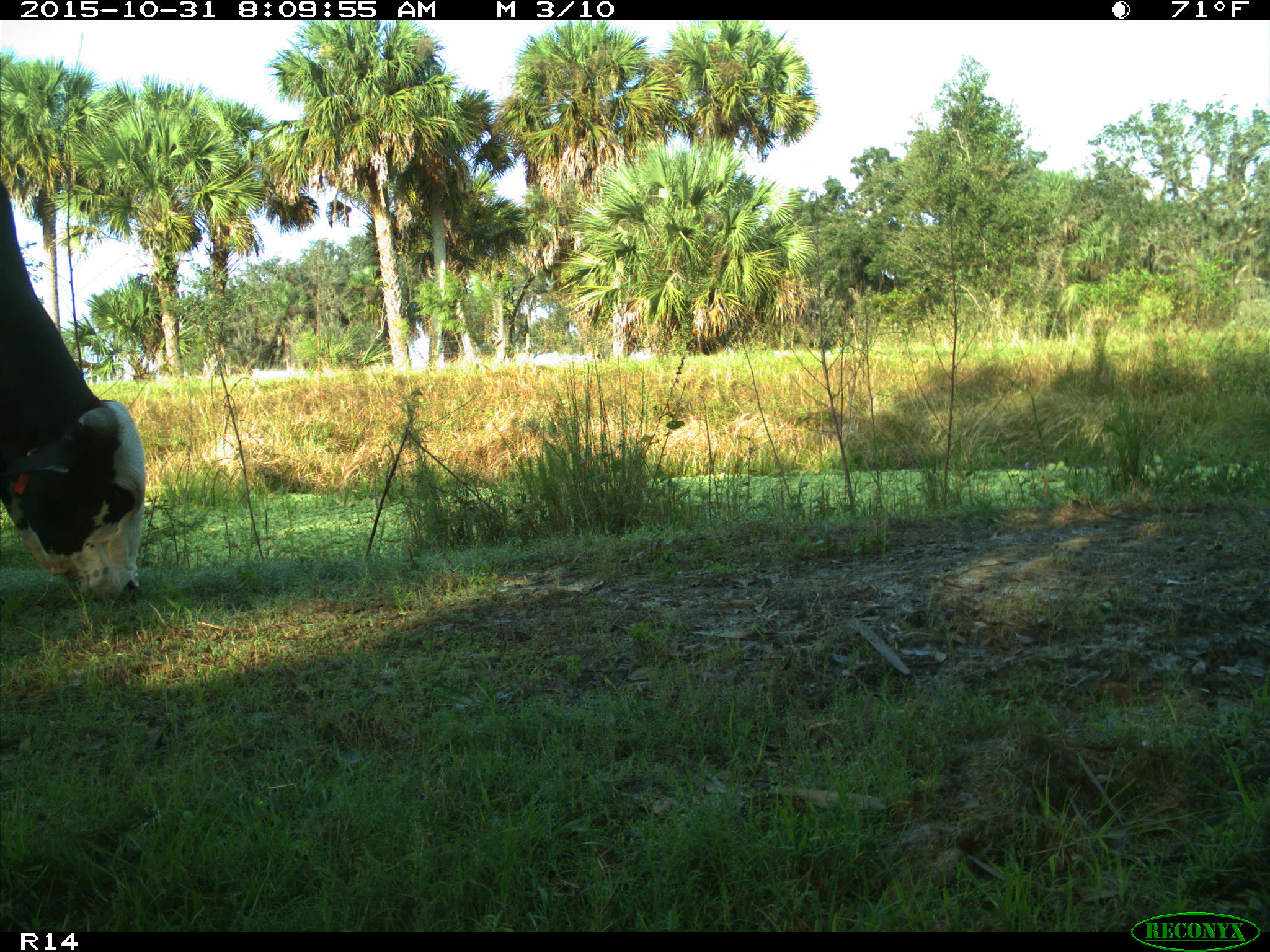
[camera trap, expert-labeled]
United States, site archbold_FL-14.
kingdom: Animalia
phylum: Chordata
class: Mammalia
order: Artiodactyla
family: Bovidae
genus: Bos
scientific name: Bos taurus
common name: domestic cow